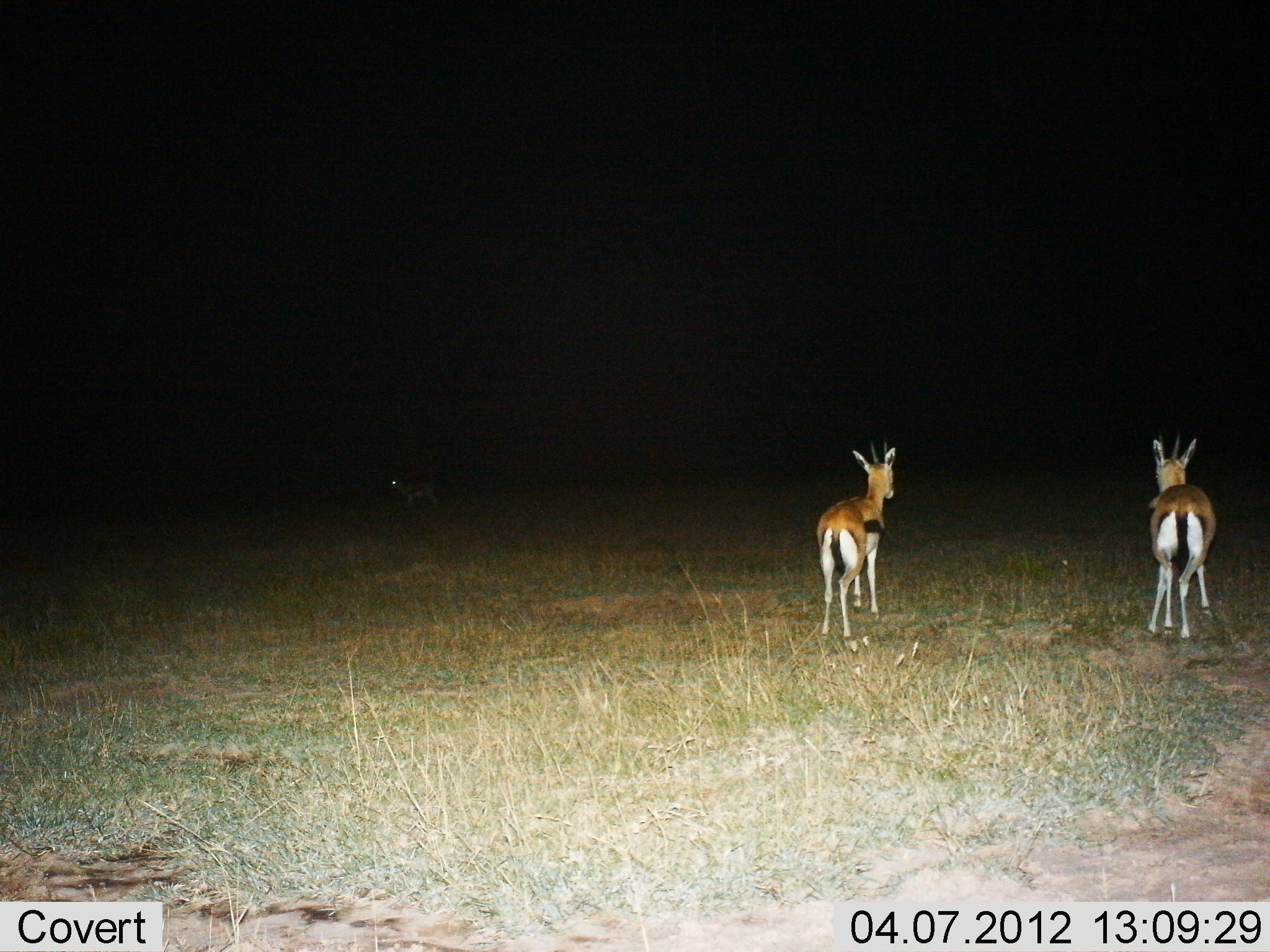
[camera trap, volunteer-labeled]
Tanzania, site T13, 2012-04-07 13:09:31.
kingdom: Animalia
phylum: Chordata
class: Mammalia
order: Artiodactyla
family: Bovidae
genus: Eudorcas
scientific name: Eudorcas thomsonii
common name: thomson's gazelle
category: gazellethomsons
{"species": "gazellethomsons (thomson's gazelle) (Eudorcas thomsonii)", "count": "2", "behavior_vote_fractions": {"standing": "96%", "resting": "0%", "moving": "4%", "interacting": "0%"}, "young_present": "0%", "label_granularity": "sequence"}